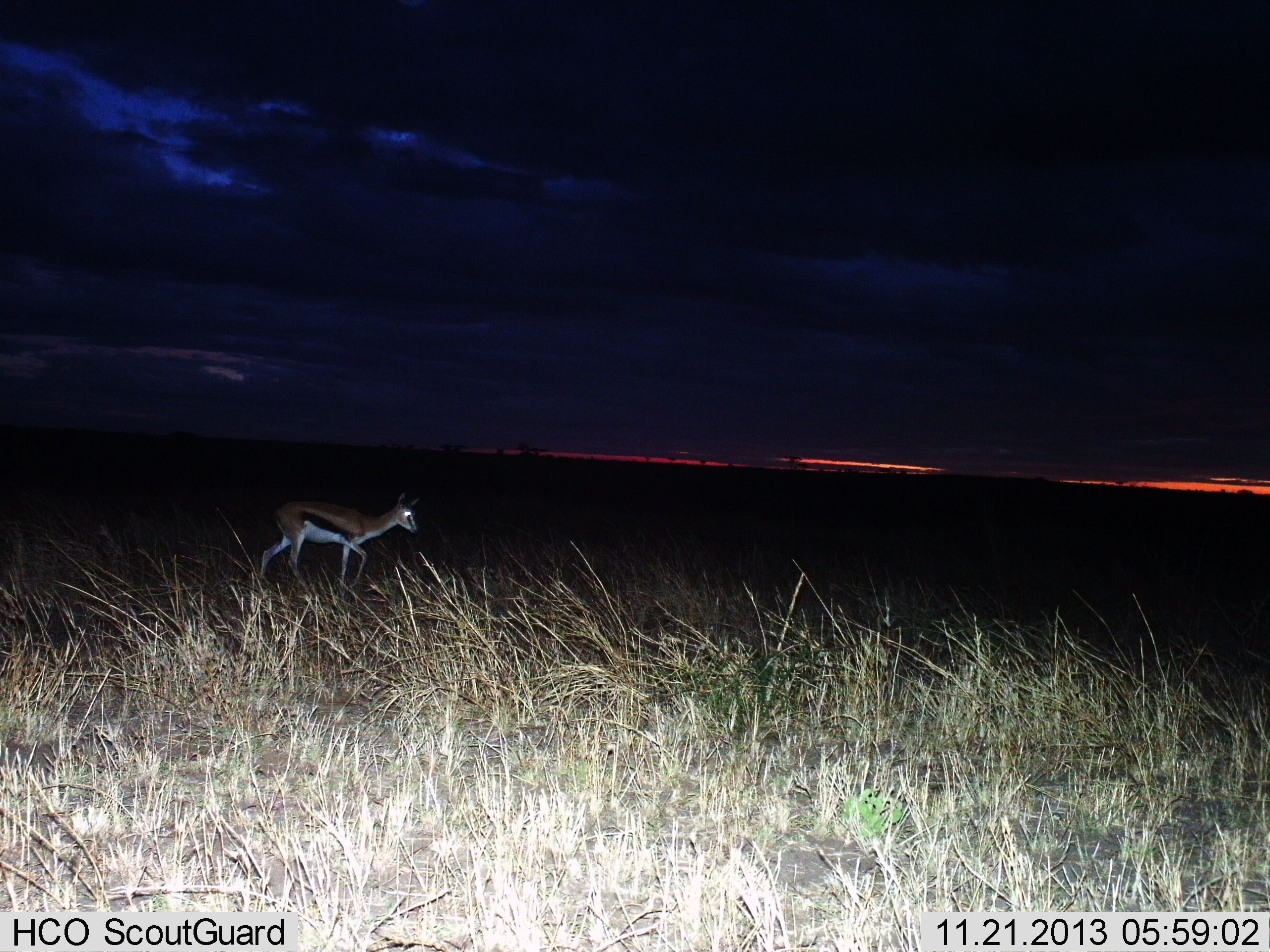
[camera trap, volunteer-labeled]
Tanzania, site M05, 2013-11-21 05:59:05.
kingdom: Animalia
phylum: Chordata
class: Mammalia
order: Artiodactyla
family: Bovidae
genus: Eudorcas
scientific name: Eudorcas thomsonii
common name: thomson's gazelle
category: gazellethomsons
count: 1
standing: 10%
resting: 0%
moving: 90%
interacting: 0%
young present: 0%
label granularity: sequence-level